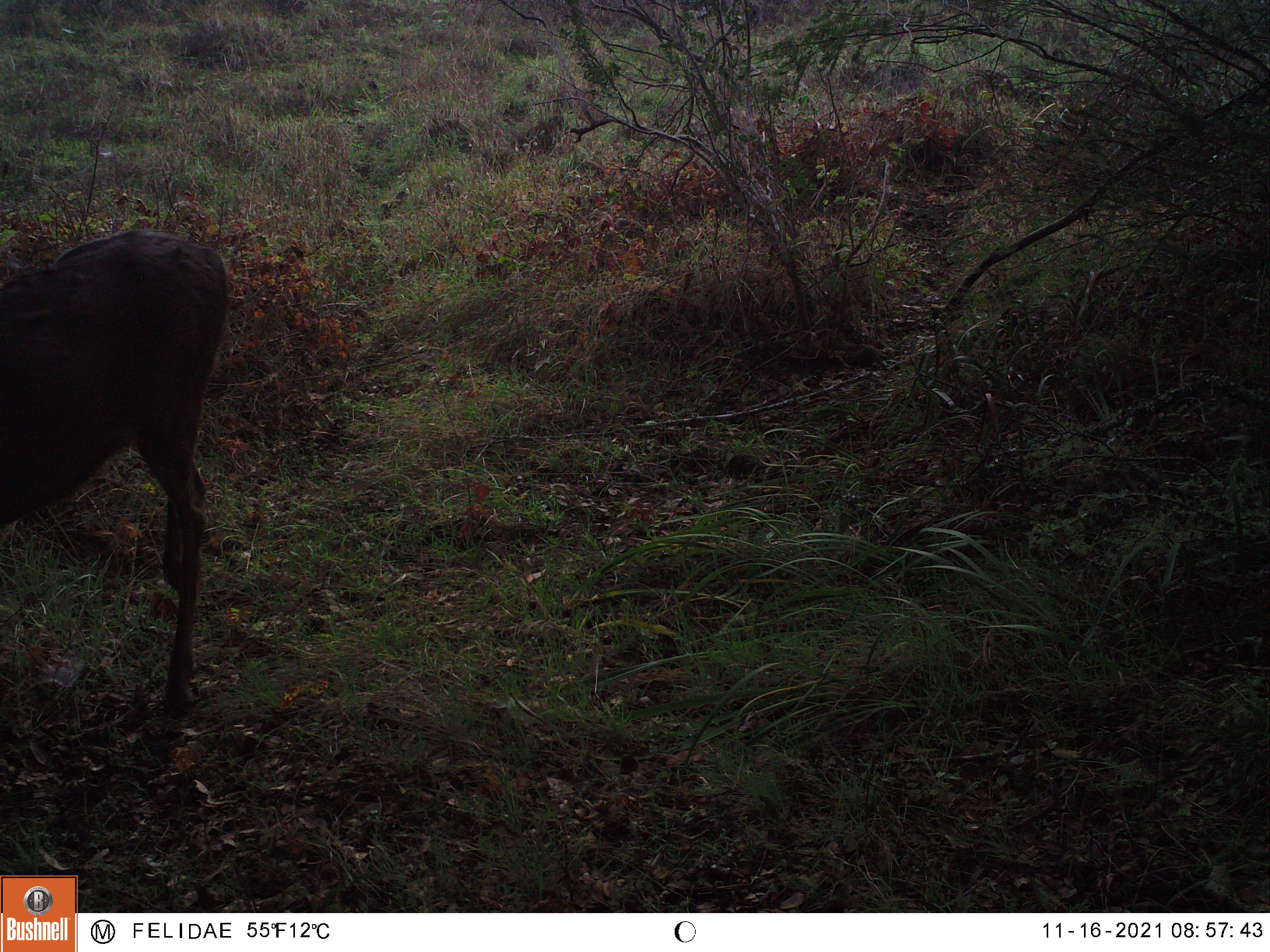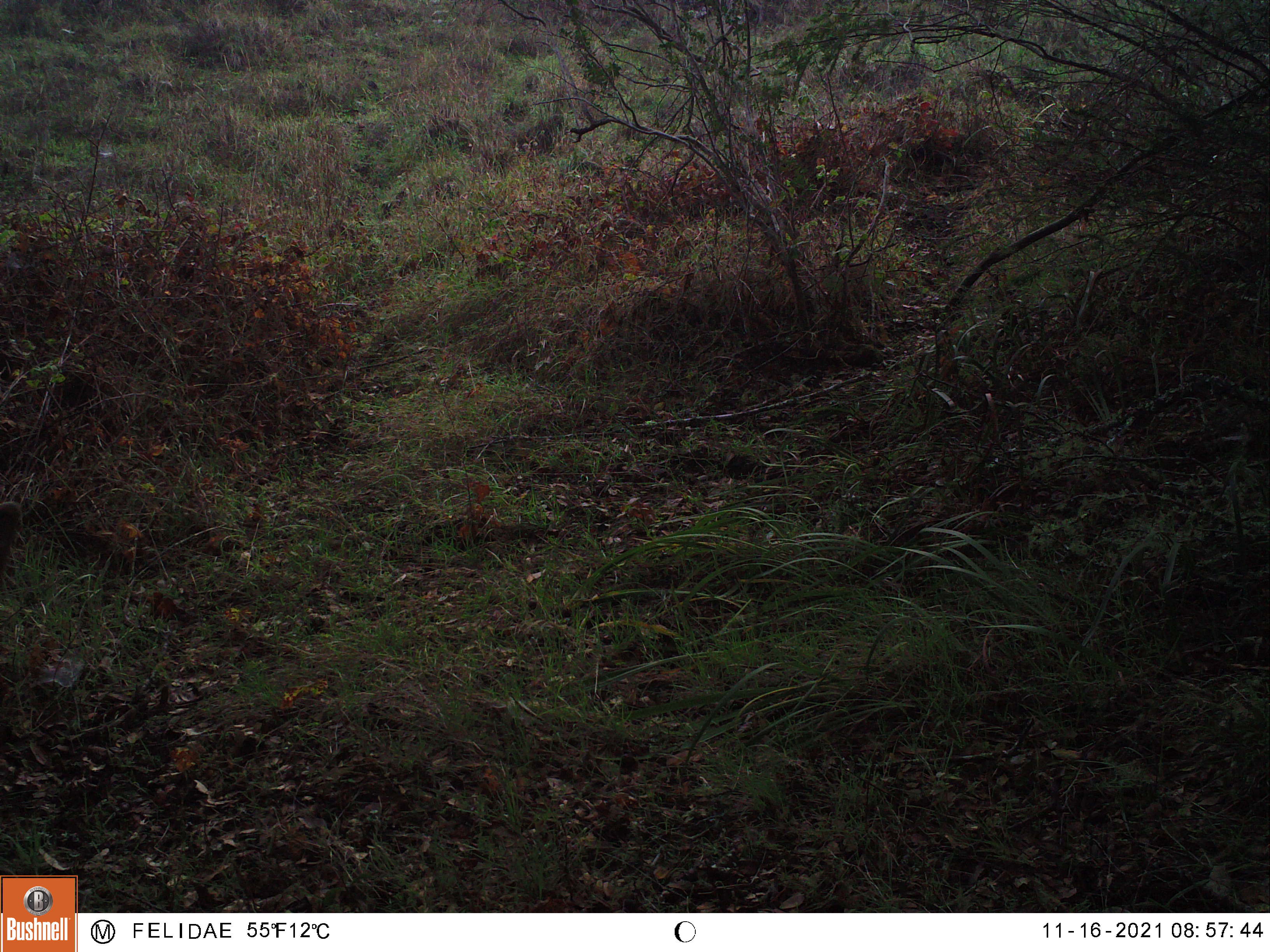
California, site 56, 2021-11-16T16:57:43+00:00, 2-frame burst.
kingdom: Animalia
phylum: Chordata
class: Mammalia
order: Artiodactyla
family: Cervidae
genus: Odocoileus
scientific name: Odocoileus hemionus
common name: mule deer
Mule deer (Odocoileus hemionus).